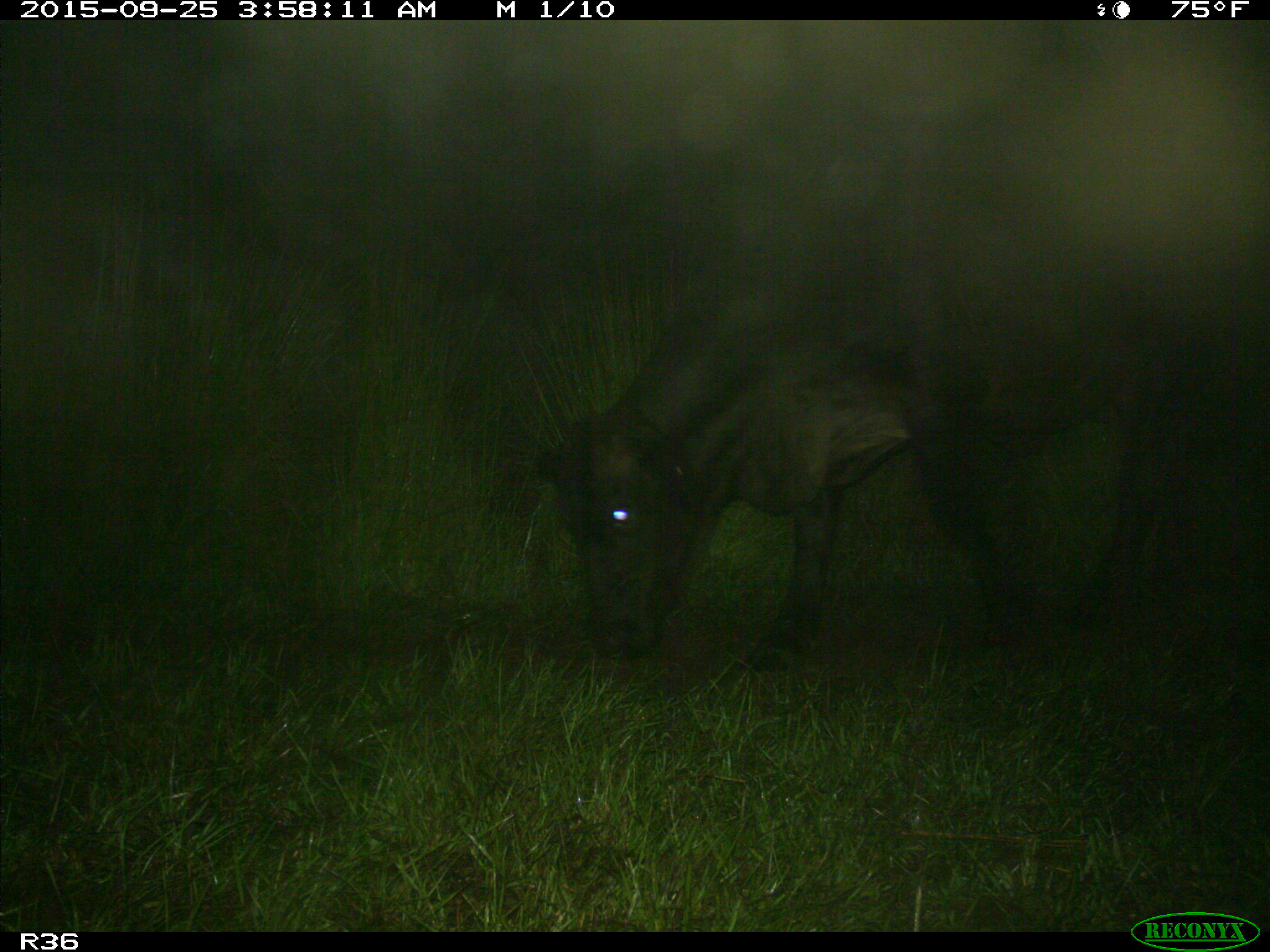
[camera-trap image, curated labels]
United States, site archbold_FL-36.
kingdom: Animalia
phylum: Chordata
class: Mammalia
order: Artiodactyla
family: Bovidae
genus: Bos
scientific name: Bos taurus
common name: domestic cow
Bos taurus (domestic cow).